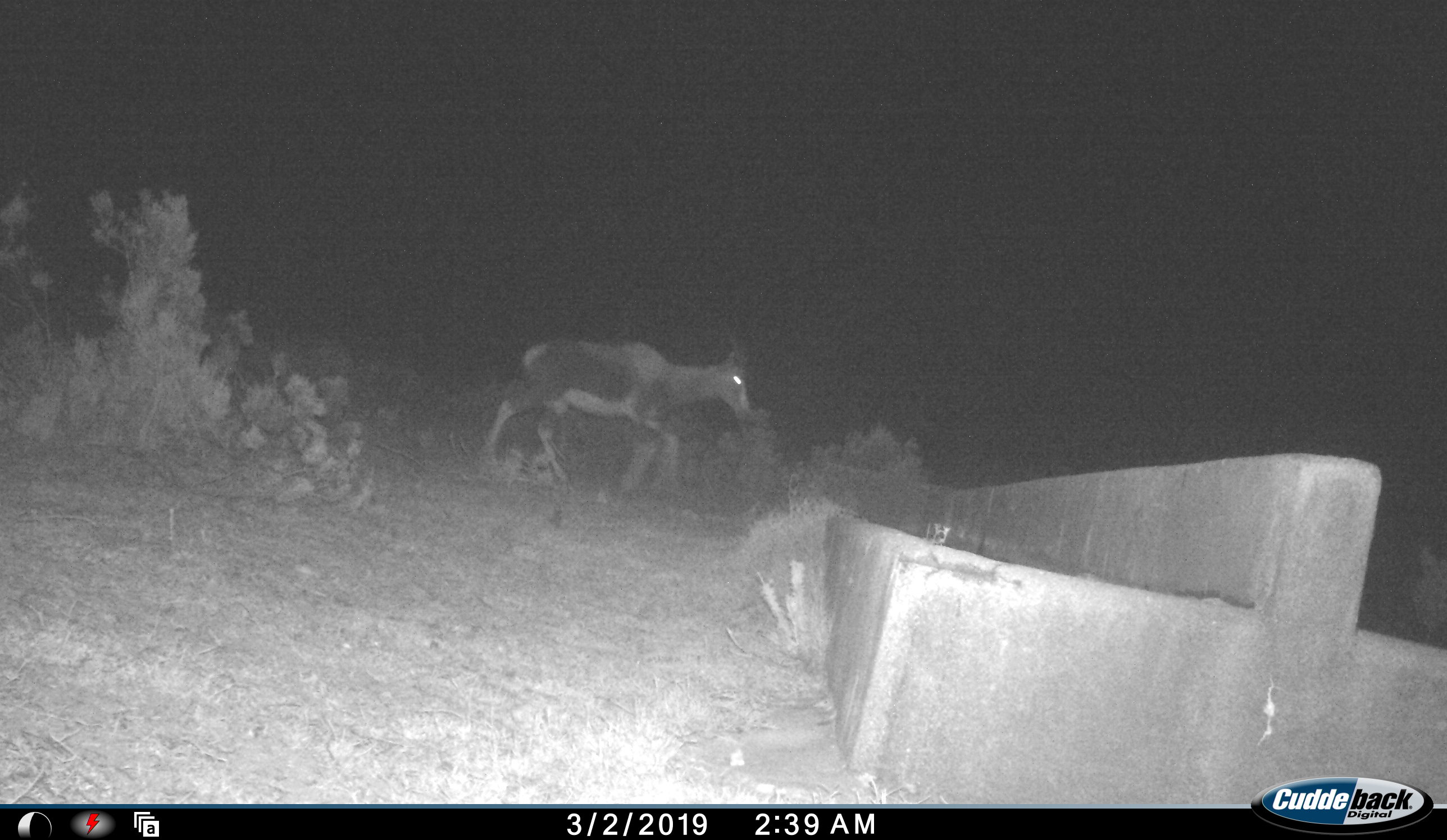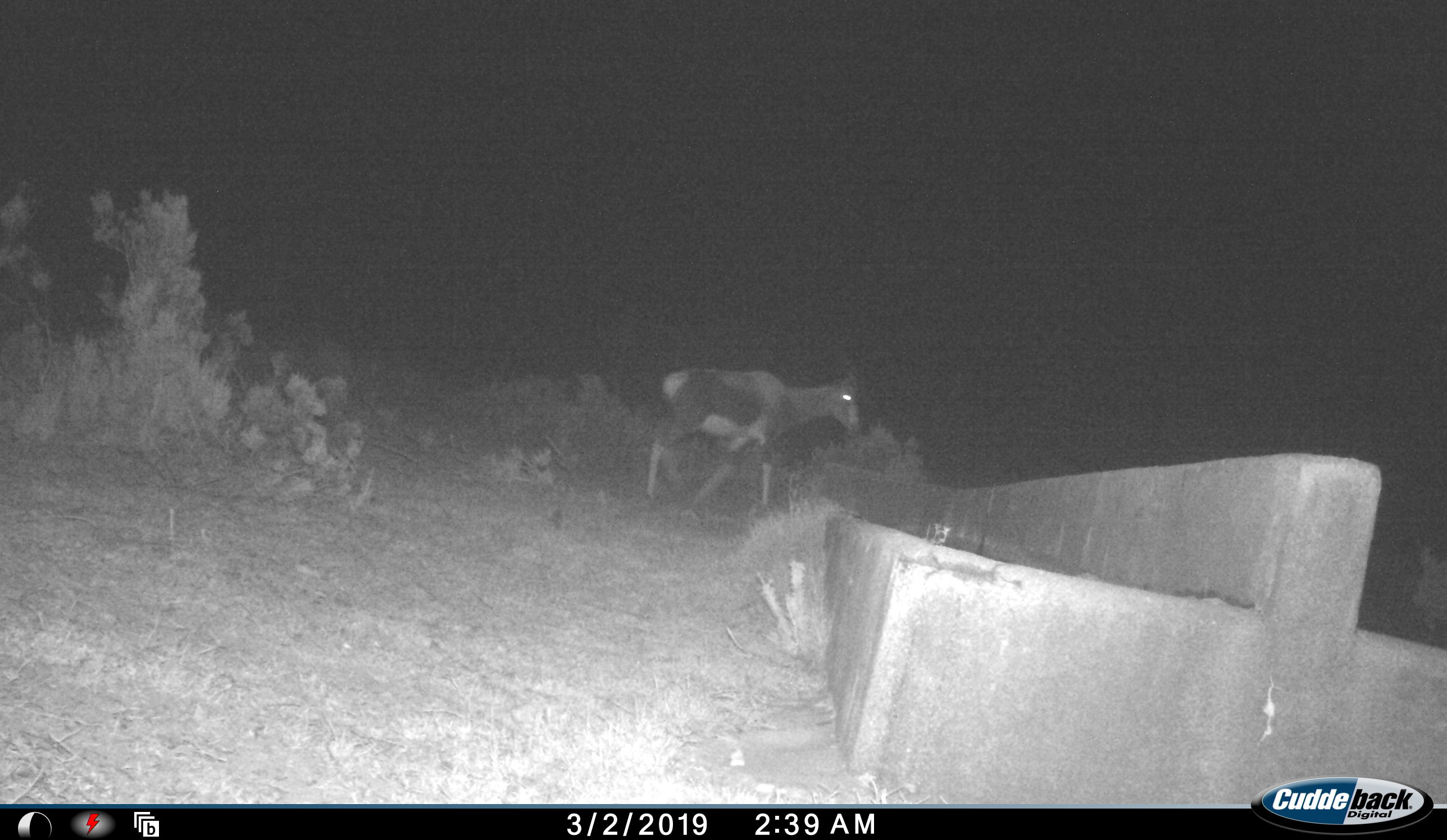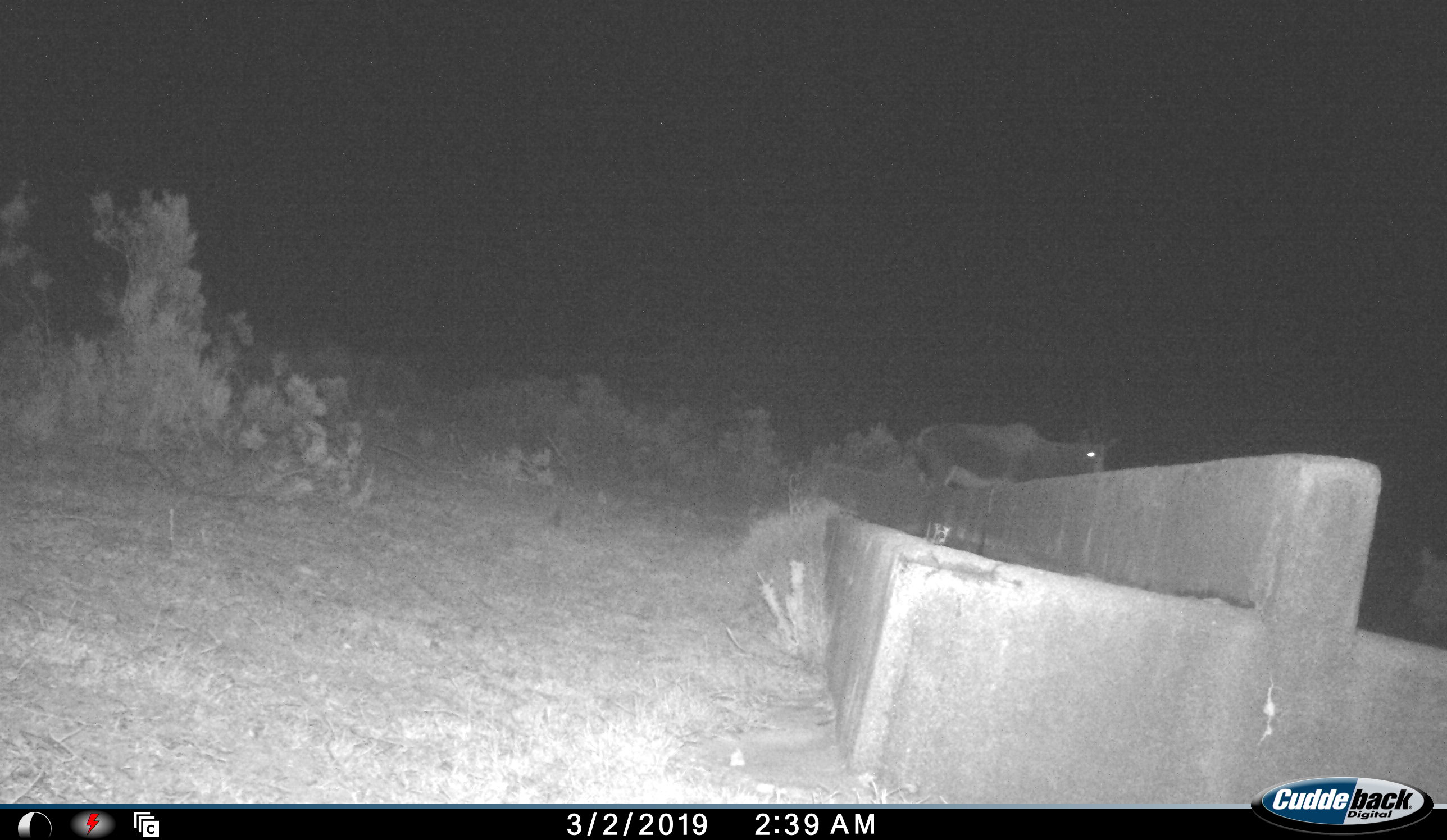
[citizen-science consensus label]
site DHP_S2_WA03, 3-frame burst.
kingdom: Animalia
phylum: Chordata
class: Mammalia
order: Artiodactyla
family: Bovidae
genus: Damaliscus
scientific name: Damaliscus pygargus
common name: bontebok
Bontebok (Damaliscus pygargus), count 1. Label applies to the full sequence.